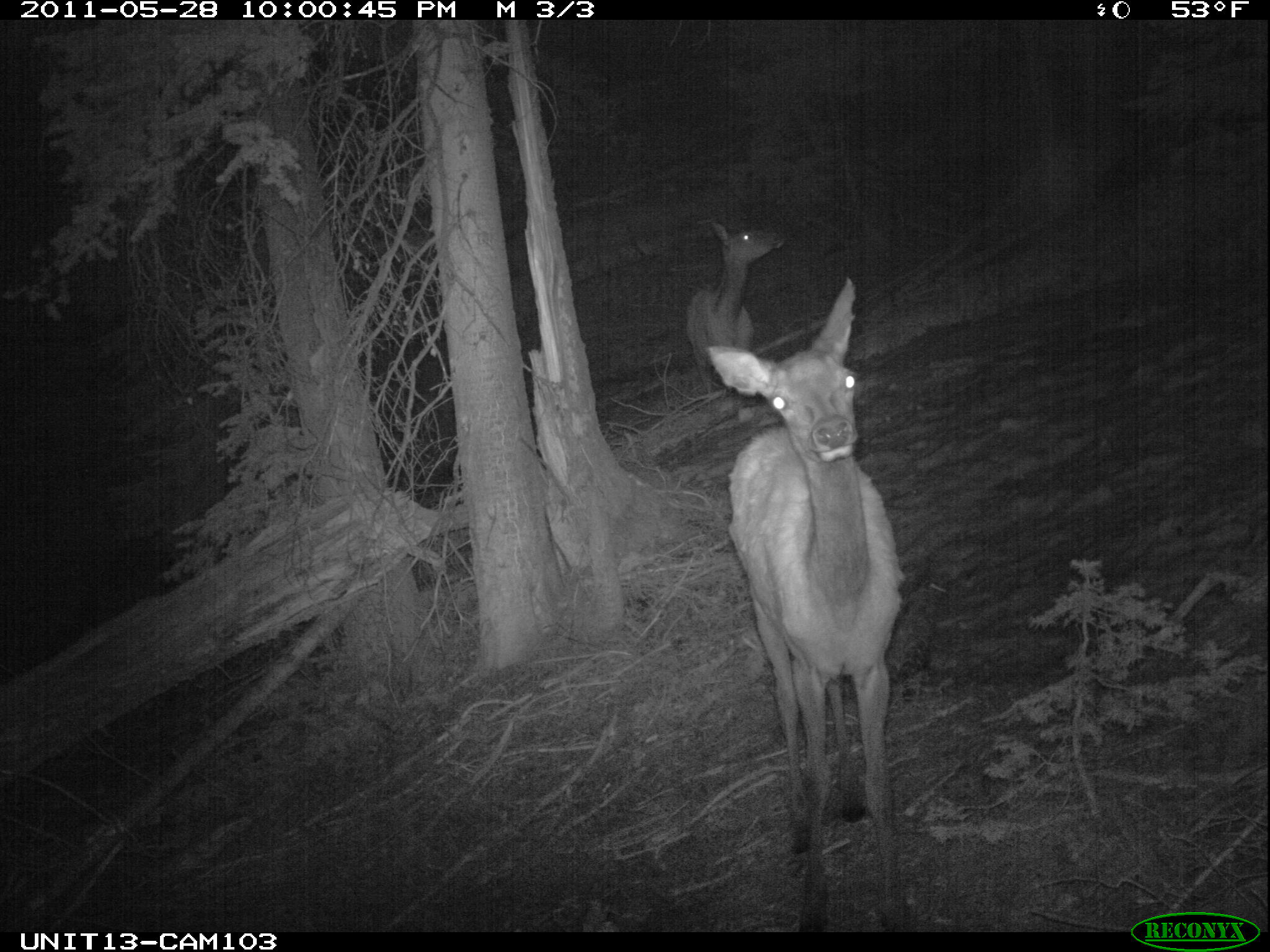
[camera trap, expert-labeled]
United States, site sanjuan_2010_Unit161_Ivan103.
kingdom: Animalia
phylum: Chordata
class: Mammalia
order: Artiodactyla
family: Cervidae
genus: Cervus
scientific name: Cervus elaphus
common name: red deer